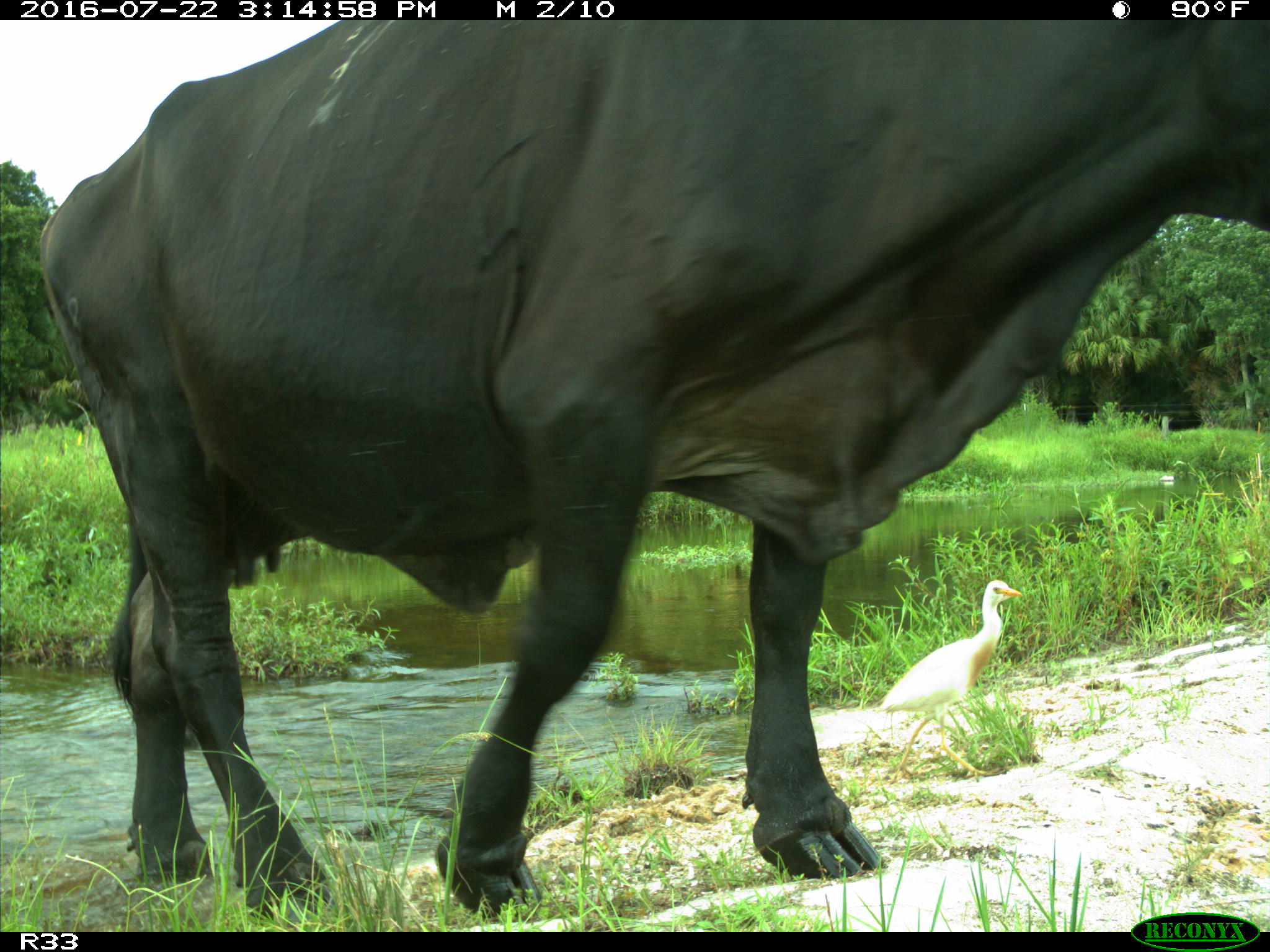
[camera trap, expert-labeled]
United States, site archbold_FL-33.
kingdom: Animalia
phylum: Chordata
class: Mammalia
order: Artiodactyla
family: Bovidae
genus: Bos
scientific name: Bos taurus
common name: domestic cow